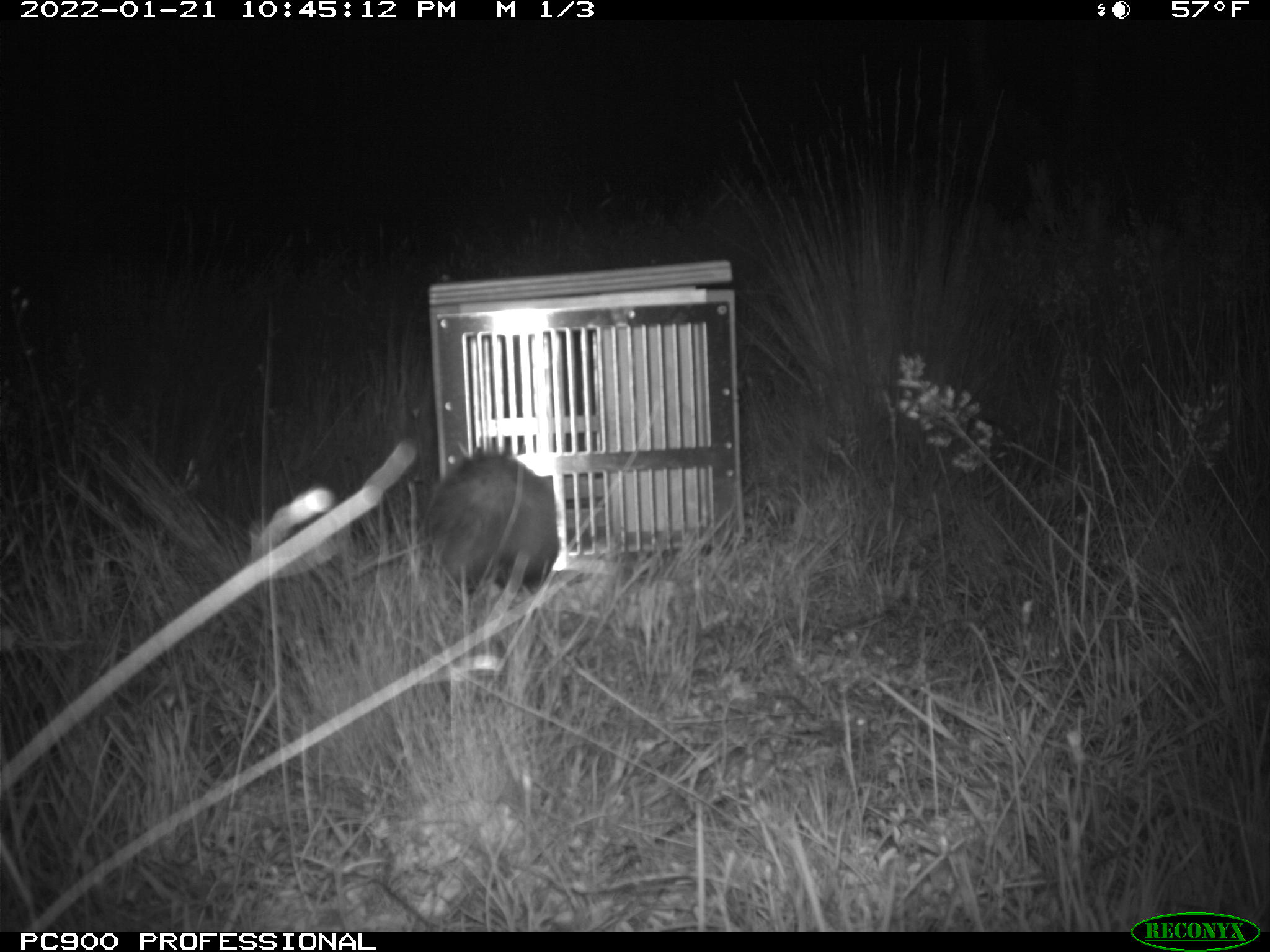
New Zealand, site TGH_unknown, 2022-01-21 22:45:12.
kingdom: Animalia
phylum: Chordata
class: Mammalia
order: Carnivora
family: Mustelidae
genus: Mustela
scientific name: Mustela furo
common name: ferret